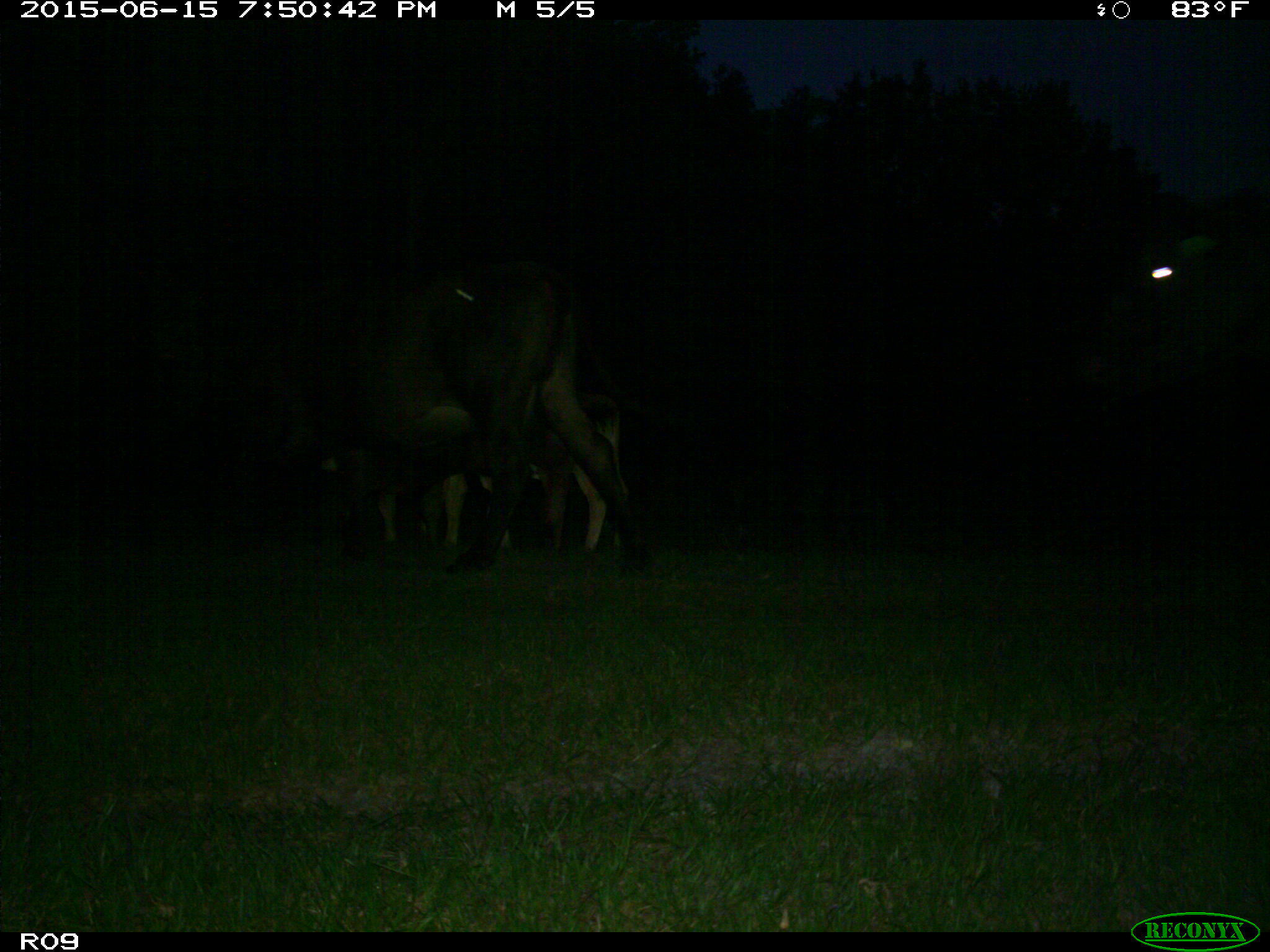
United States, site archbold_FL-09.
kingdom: Animalia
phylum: Chordata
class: Mammalia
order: Artiodactyla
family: Bovidae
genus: Bos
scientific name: Bos taurus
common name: domestic cow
Bos taurus (domestic cow).